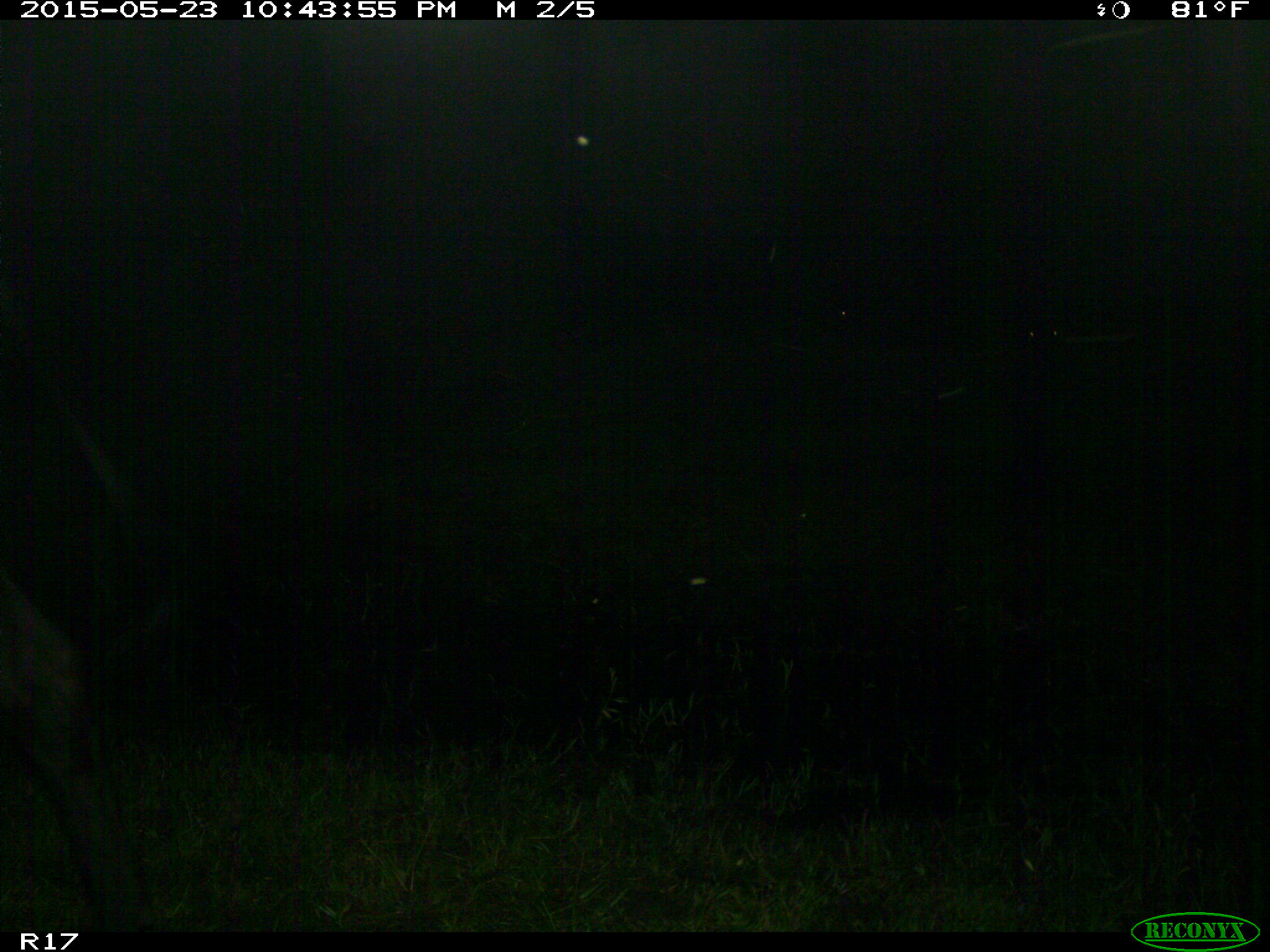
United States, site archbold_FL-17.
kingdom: Animalia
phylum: Chordata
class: Mammalia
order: Artiodactyla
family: Bovidae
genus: Bos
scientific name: Bos taurus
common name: domestic cow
Bos taurus (domestic cow).